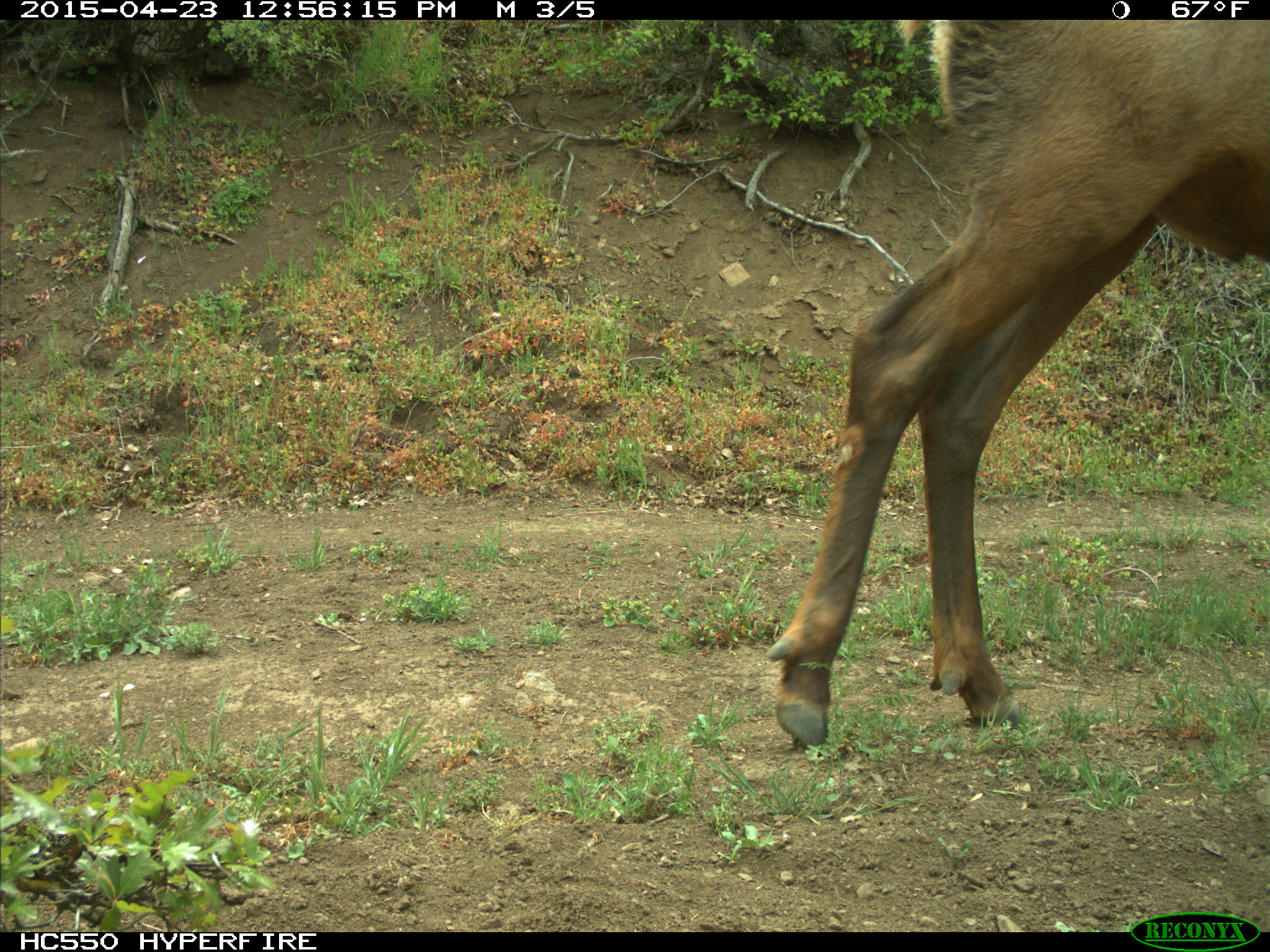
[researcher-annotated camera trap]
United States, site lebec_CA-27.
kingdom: Animalia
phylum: Chordata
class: Mammalia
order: Artiodactyla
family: Cervidae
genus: Cervus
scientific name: Cervus canadensis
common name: elk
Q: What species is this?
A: Cervus canadensis (elk).